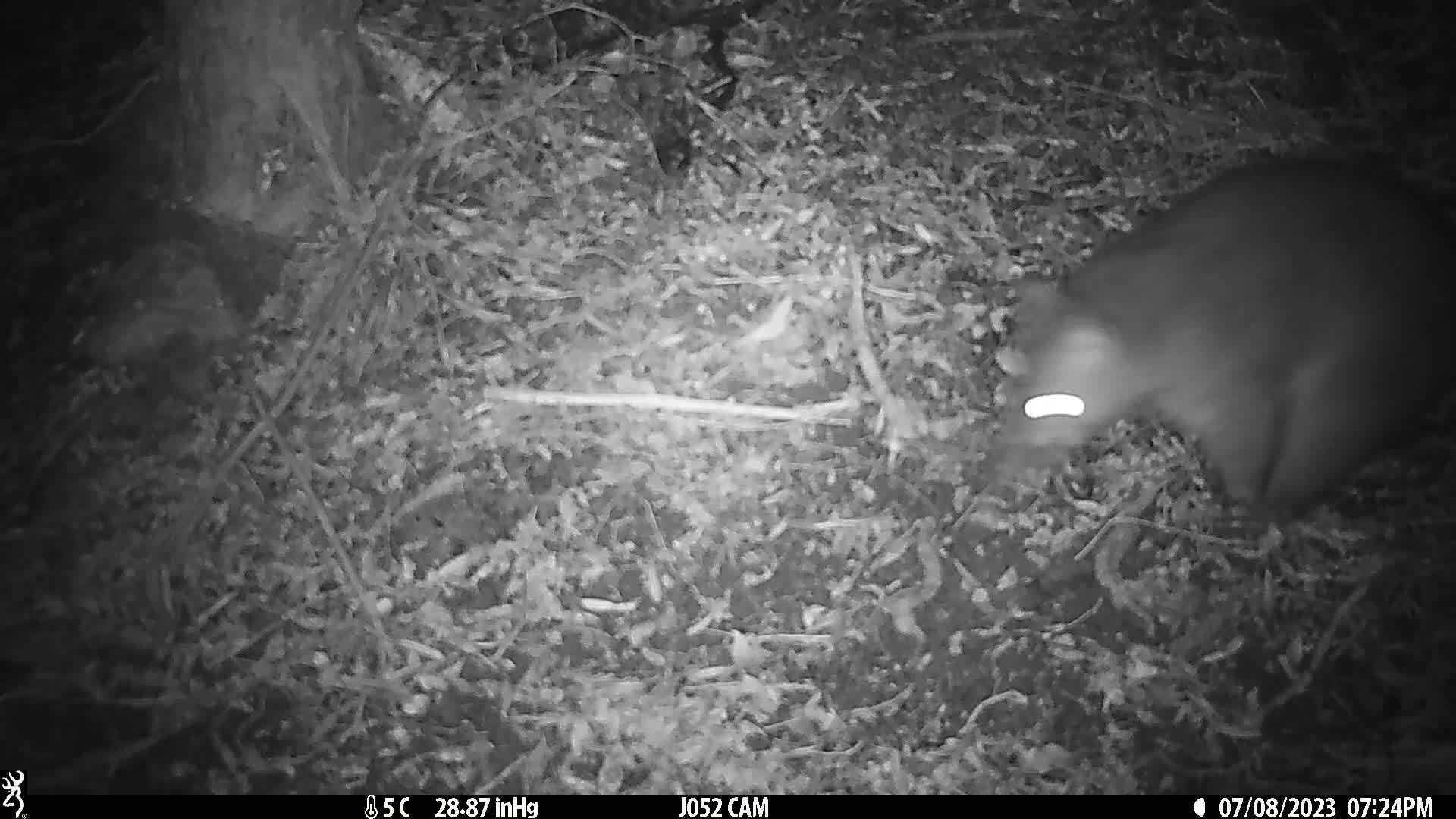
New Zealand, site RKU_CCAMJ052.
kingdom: Animalia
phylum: Chordata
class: Mammalia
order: Diprotodontia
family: Phalangeridae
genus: Trichosurus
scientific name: Trichosurus vulpecula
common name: common brushtail possum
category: possum